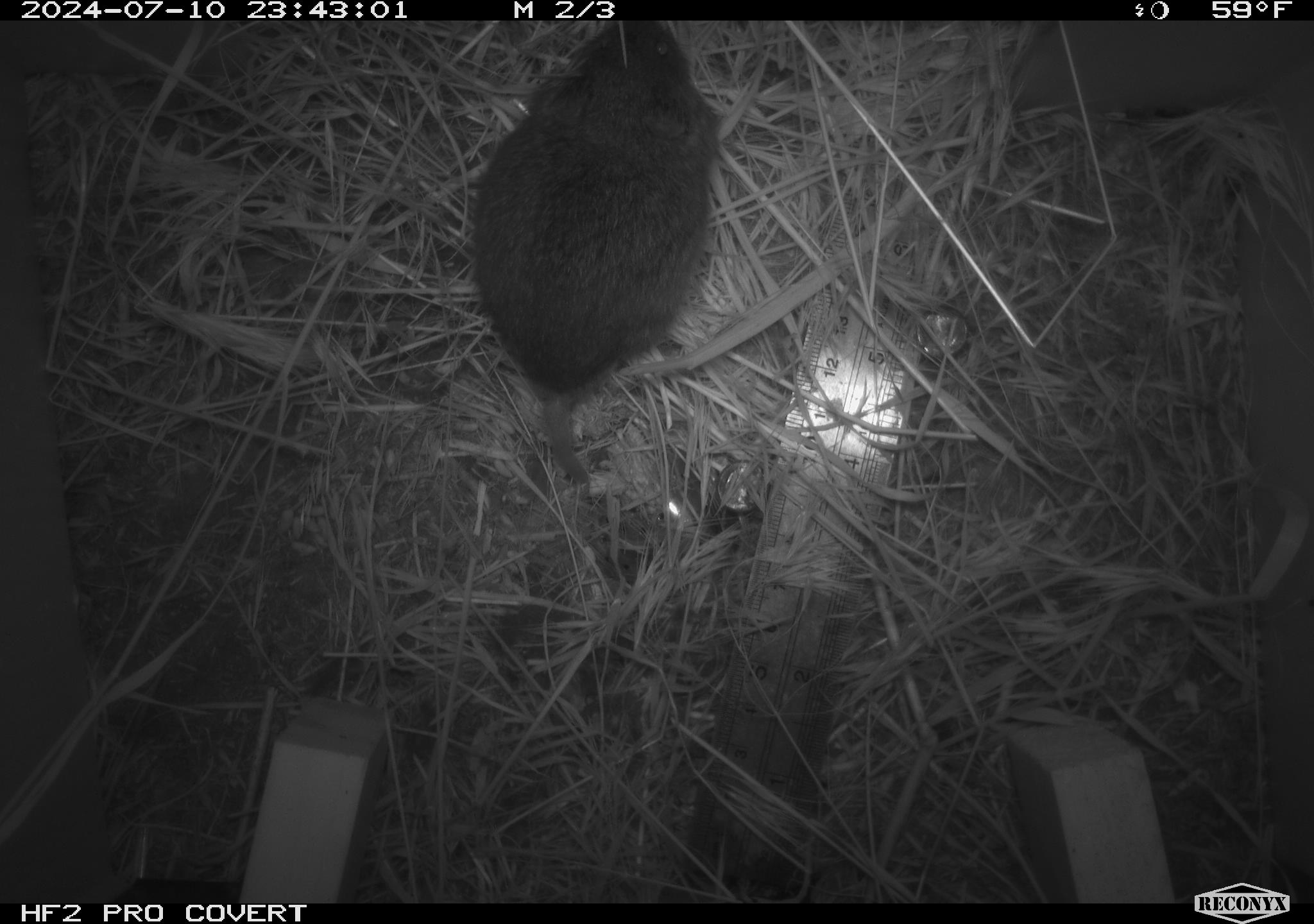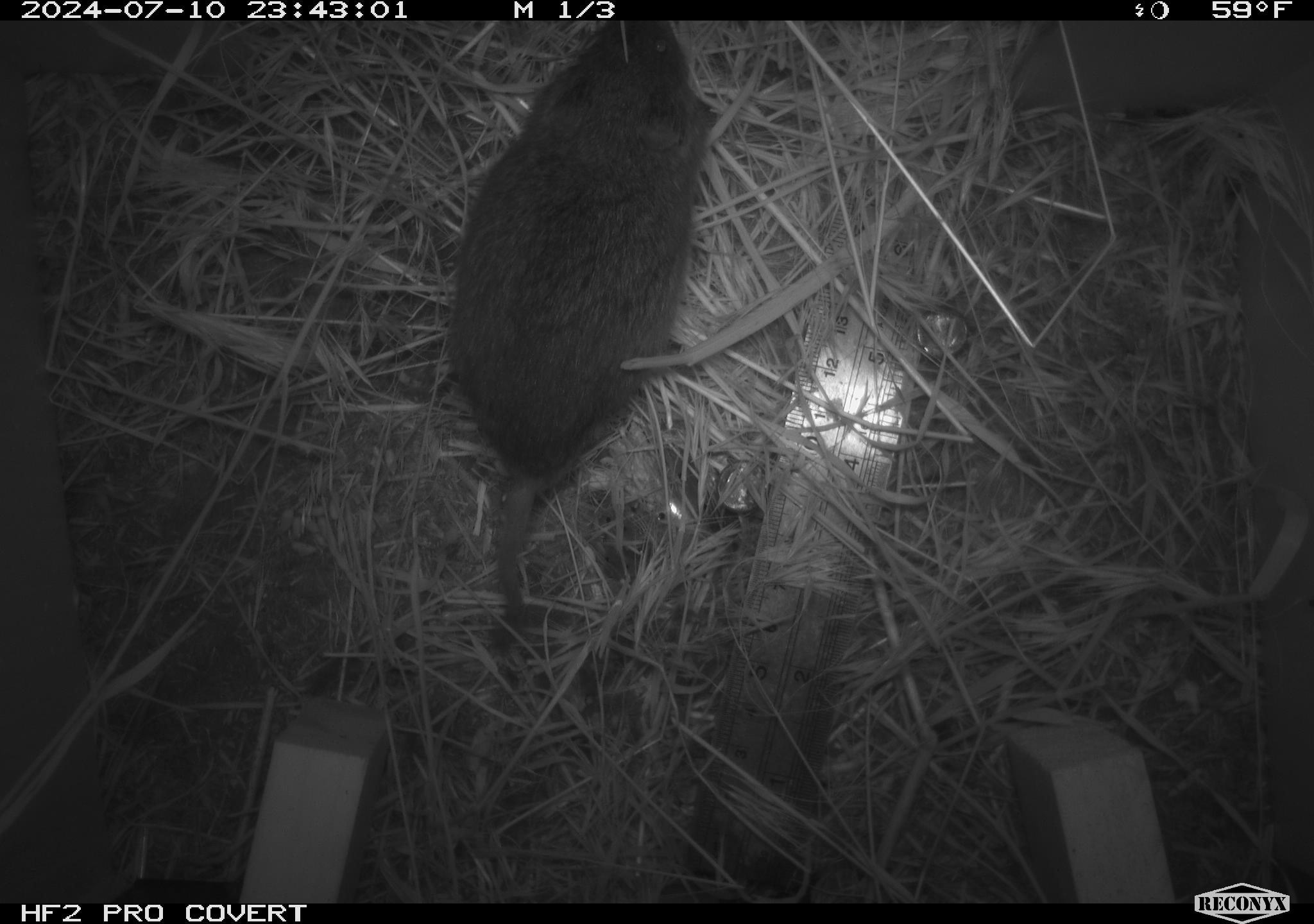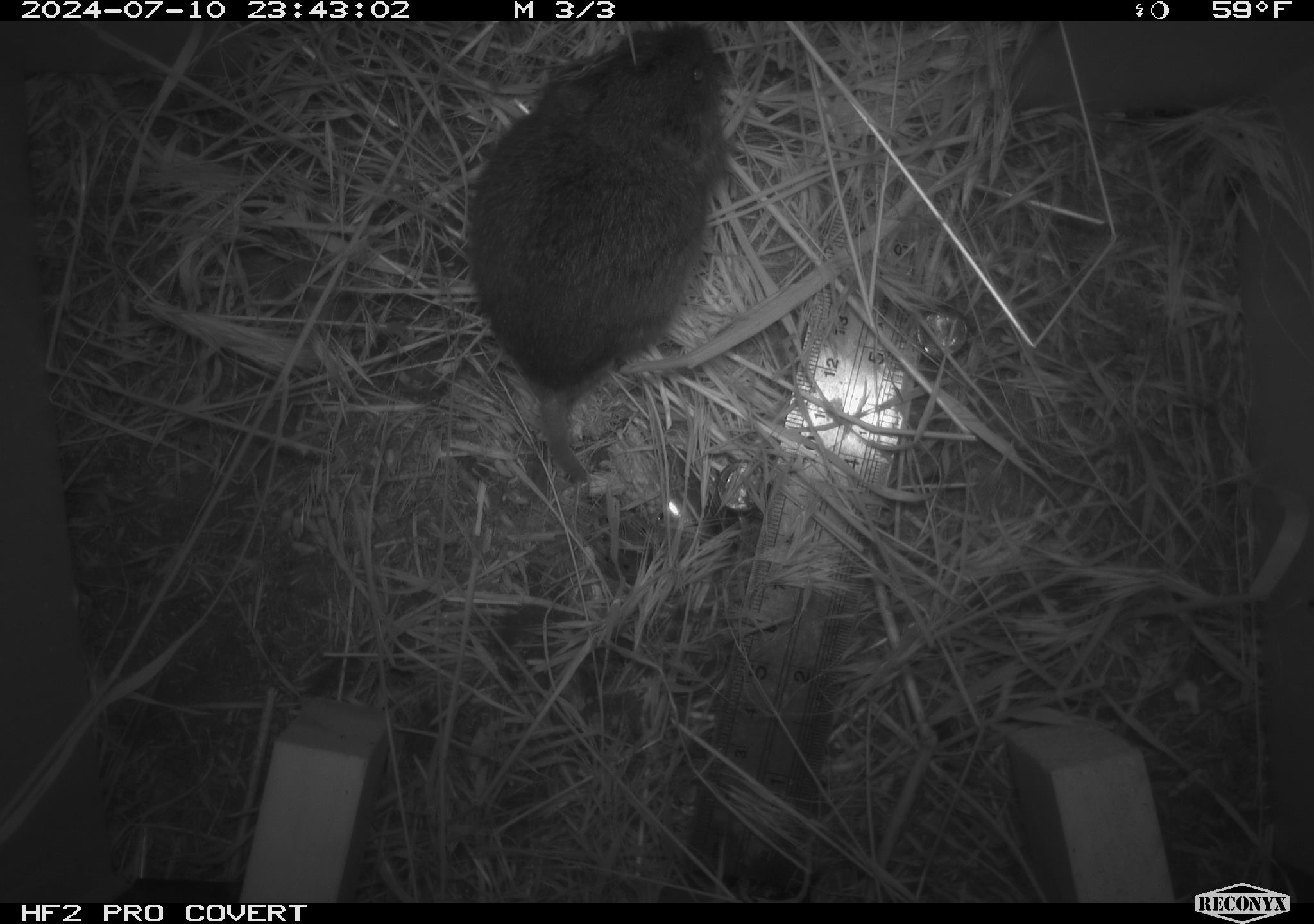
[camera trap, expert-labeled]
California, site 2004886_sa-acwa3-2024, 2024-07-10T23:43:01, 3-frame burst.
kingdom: Animalia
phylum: Chordata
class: Mammalia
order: Rodentia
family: Cricetidae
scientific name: Arvicolinae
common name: voles, lemmings, and muskrats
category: arvicolinae subfamily